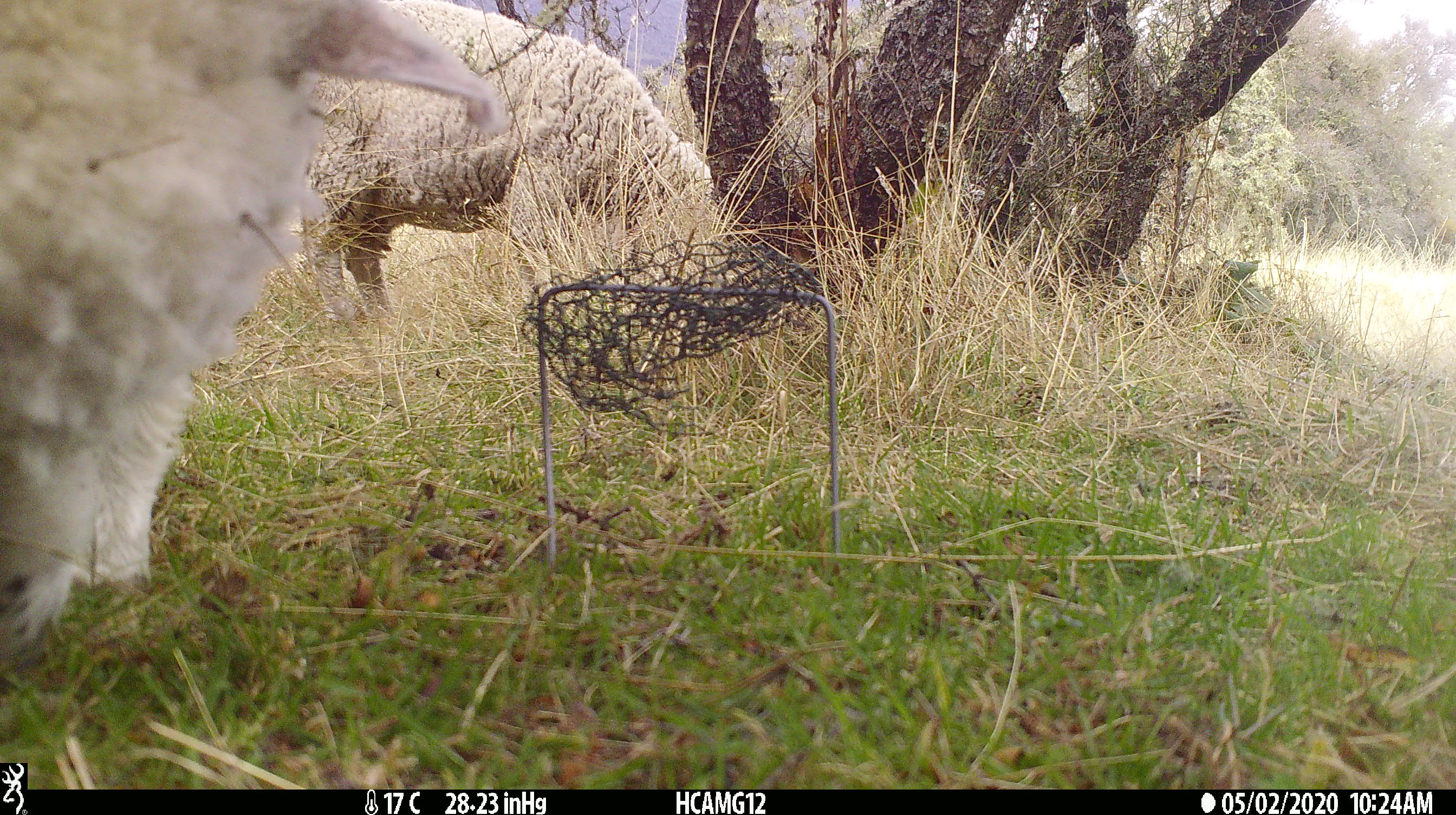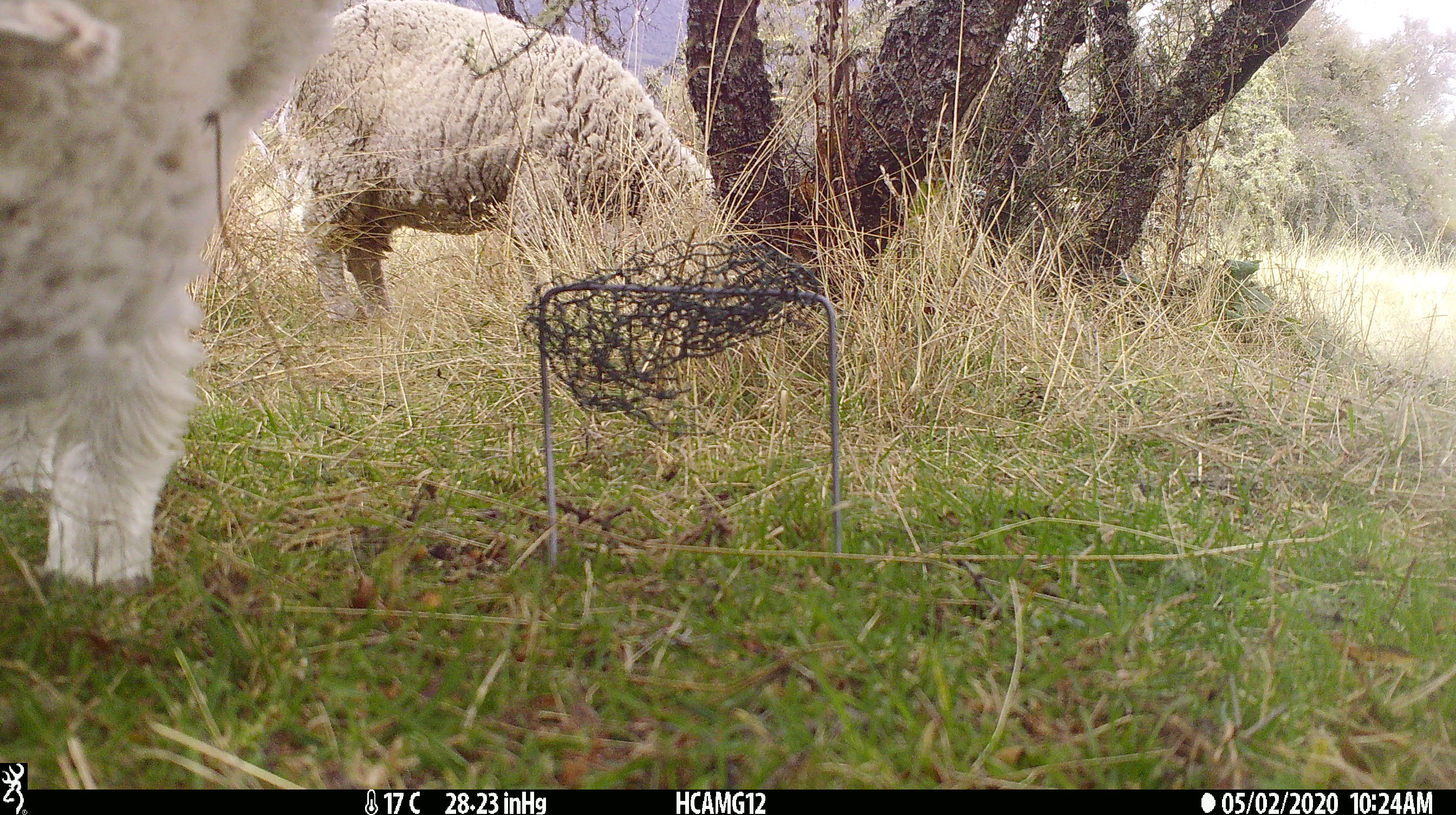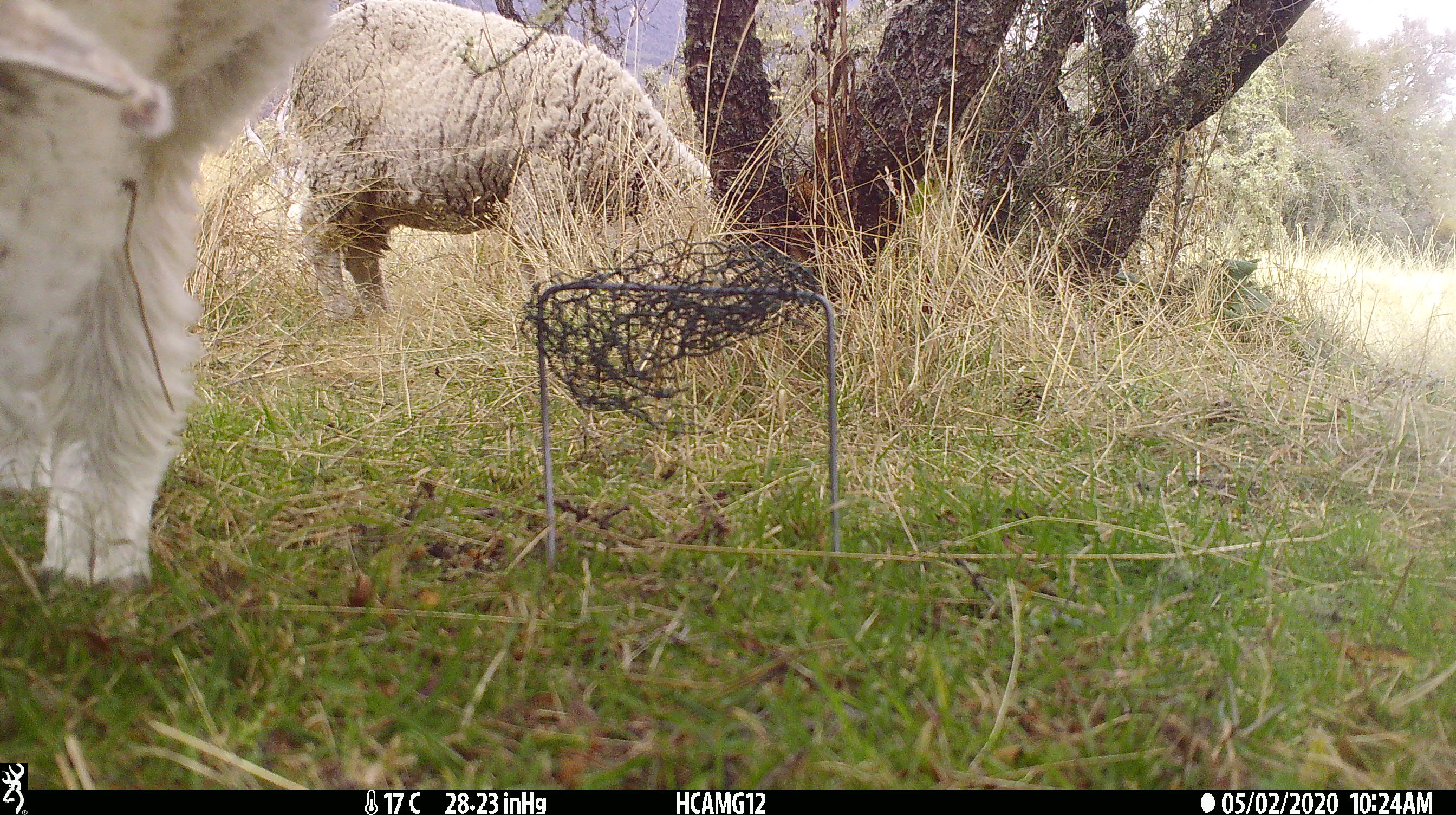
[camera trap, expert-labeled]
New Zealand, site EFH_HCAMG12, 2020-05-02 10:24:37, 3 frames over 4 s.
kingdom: Animalia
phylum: Chordata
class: Mammalia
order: Artiodactyla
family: Bovidae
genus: Ovis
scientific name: Ovis aries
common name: domestic sheep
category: sheep